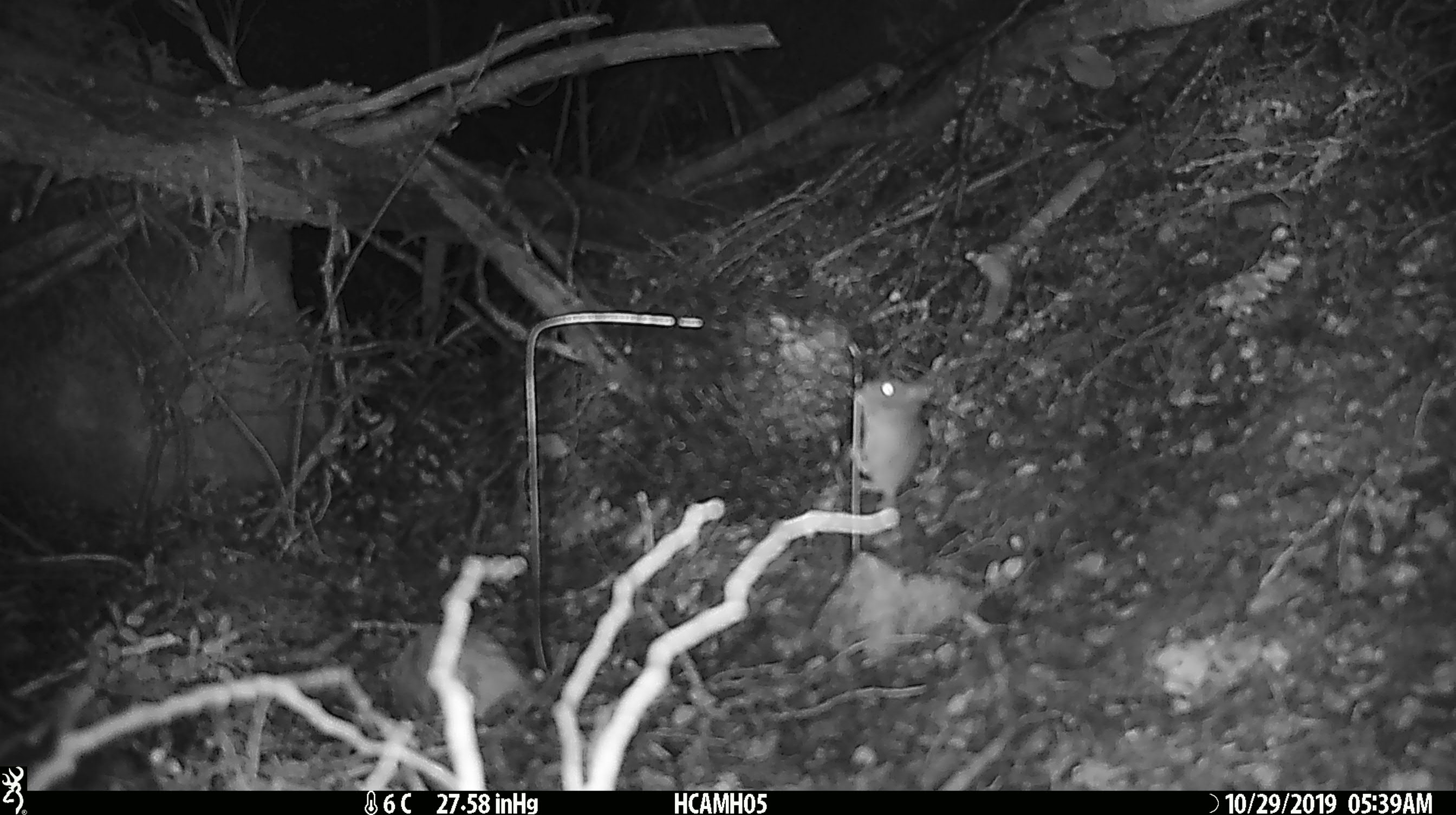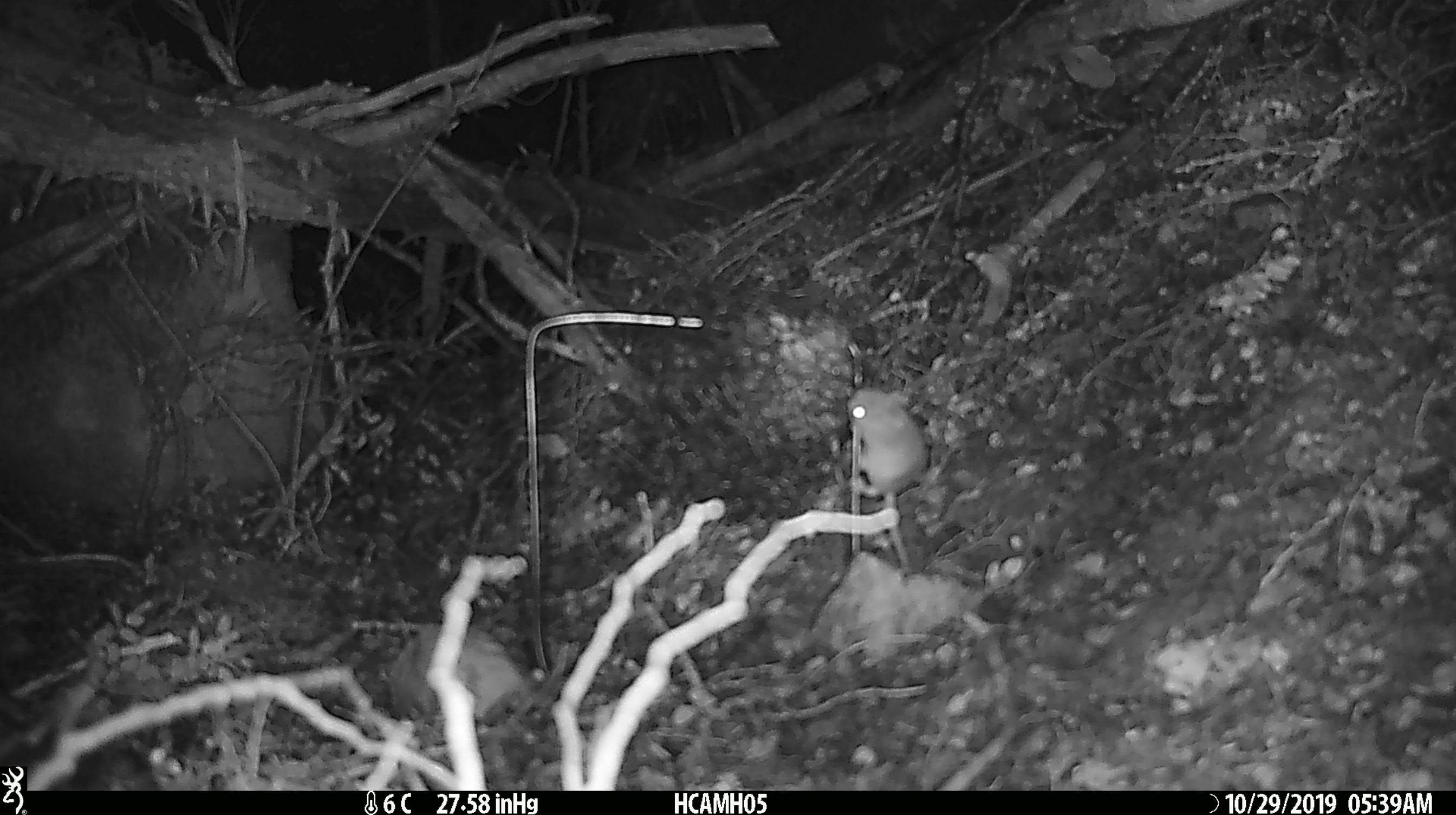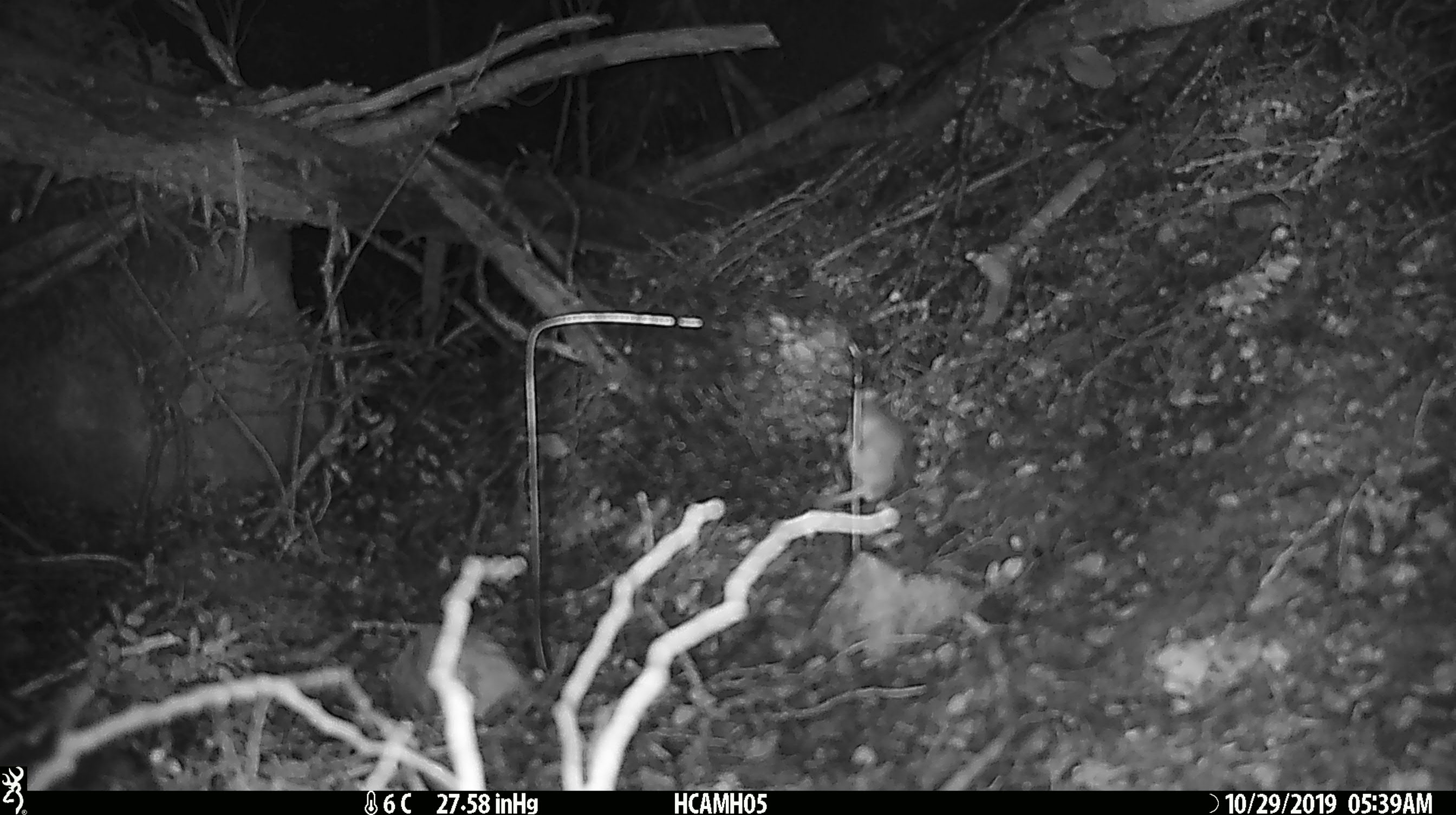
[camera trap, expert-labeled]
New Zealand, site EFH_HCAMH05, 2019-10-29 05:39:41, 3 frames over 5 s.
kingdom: Animalia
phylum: Chordata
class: Mammalia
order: Rodentia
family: Muridae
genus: Mus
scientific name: Mus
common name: mouse